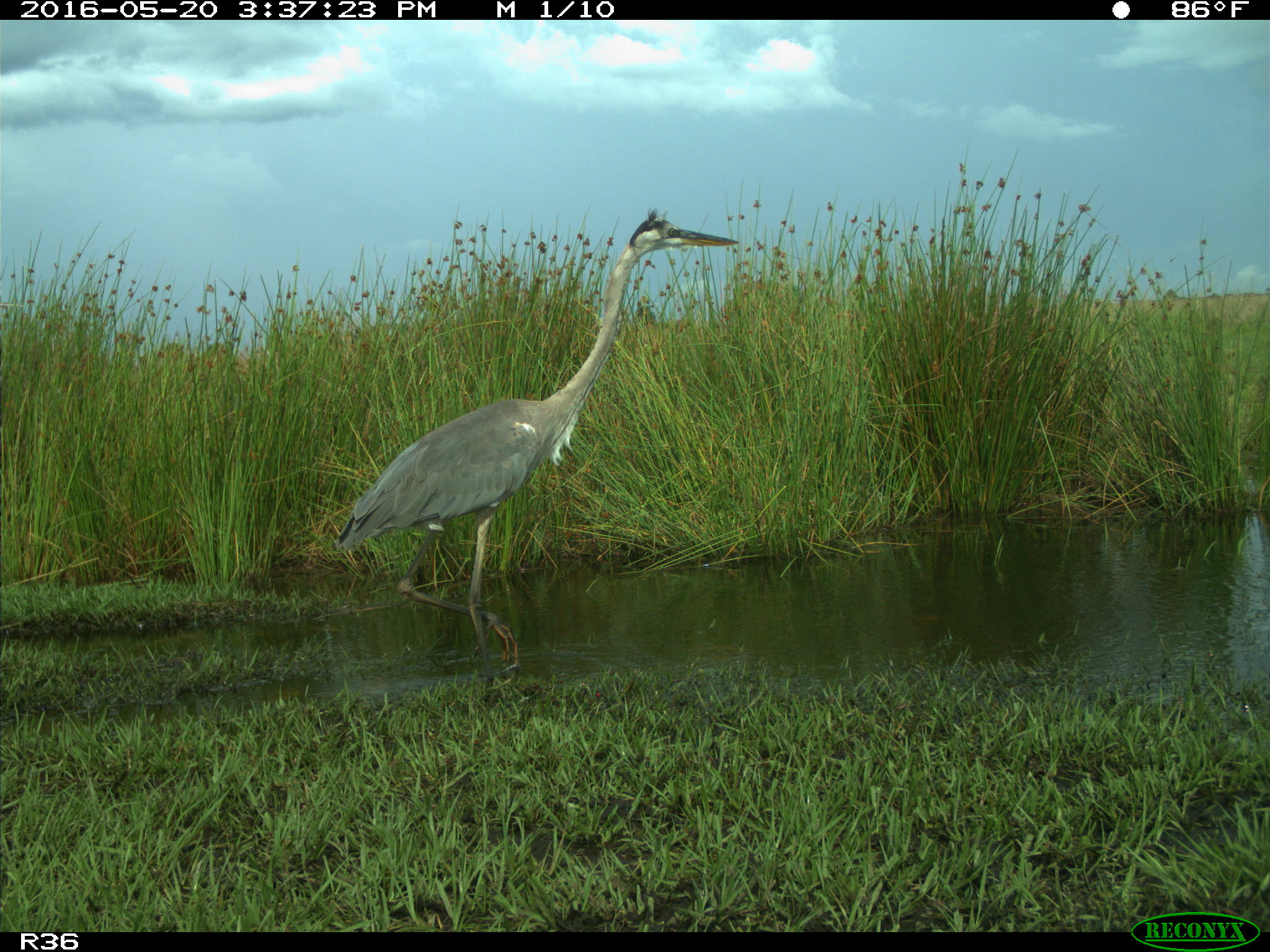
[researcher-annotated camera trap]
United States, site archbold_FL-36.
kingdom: Animalia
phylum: Chordata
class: Aves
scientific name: Aves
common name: birds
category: unidentified bird